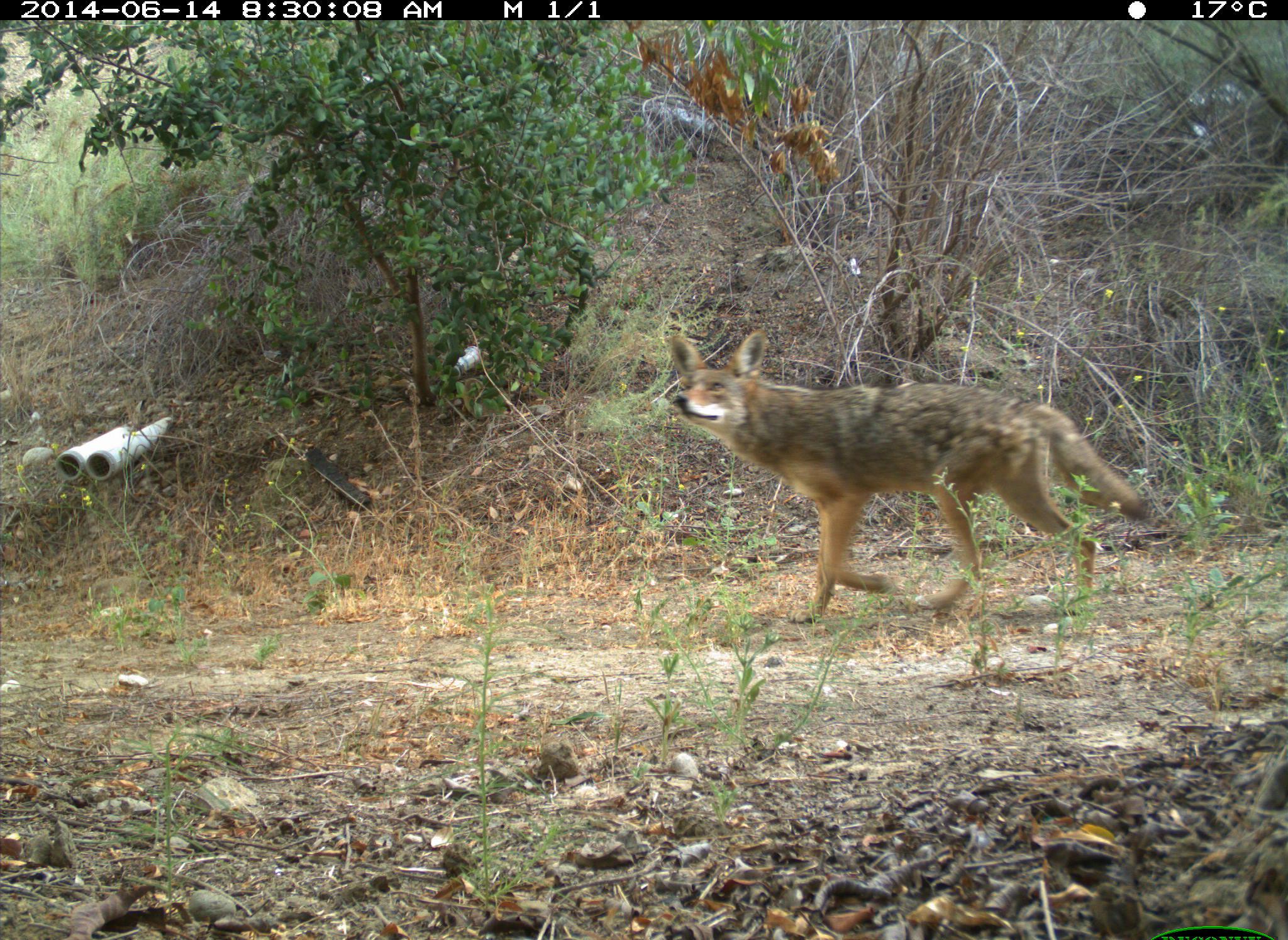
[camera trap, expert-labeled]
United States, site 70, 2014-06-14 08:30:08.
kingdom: Animalia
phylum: Chordata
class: Mammalia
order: Carnivora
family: Canidae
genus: Canis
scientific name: Canis latrans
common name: coyote